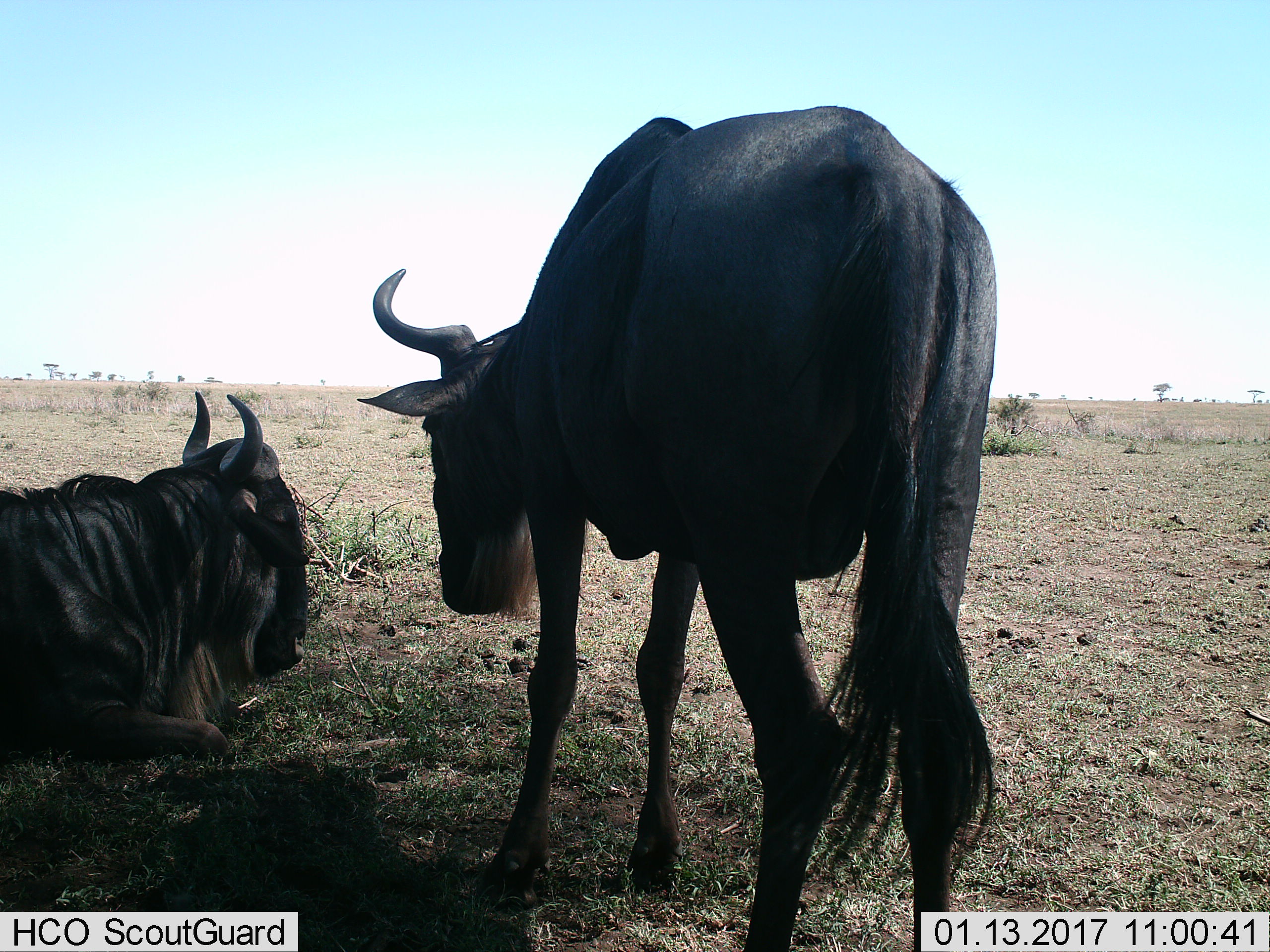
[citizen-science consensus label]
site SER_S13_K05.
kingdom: Animalia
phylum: Chordata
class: Mammalia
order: Artiodactyla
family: Bovidae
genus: Connochaetes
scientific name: Connochaetes taurinus taurinus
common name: blue wildebeest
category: wildebeestblue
Wildebeestblue (blue wildebeest) (Connochaetes taurinus taurinus), count 2. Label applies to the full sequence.